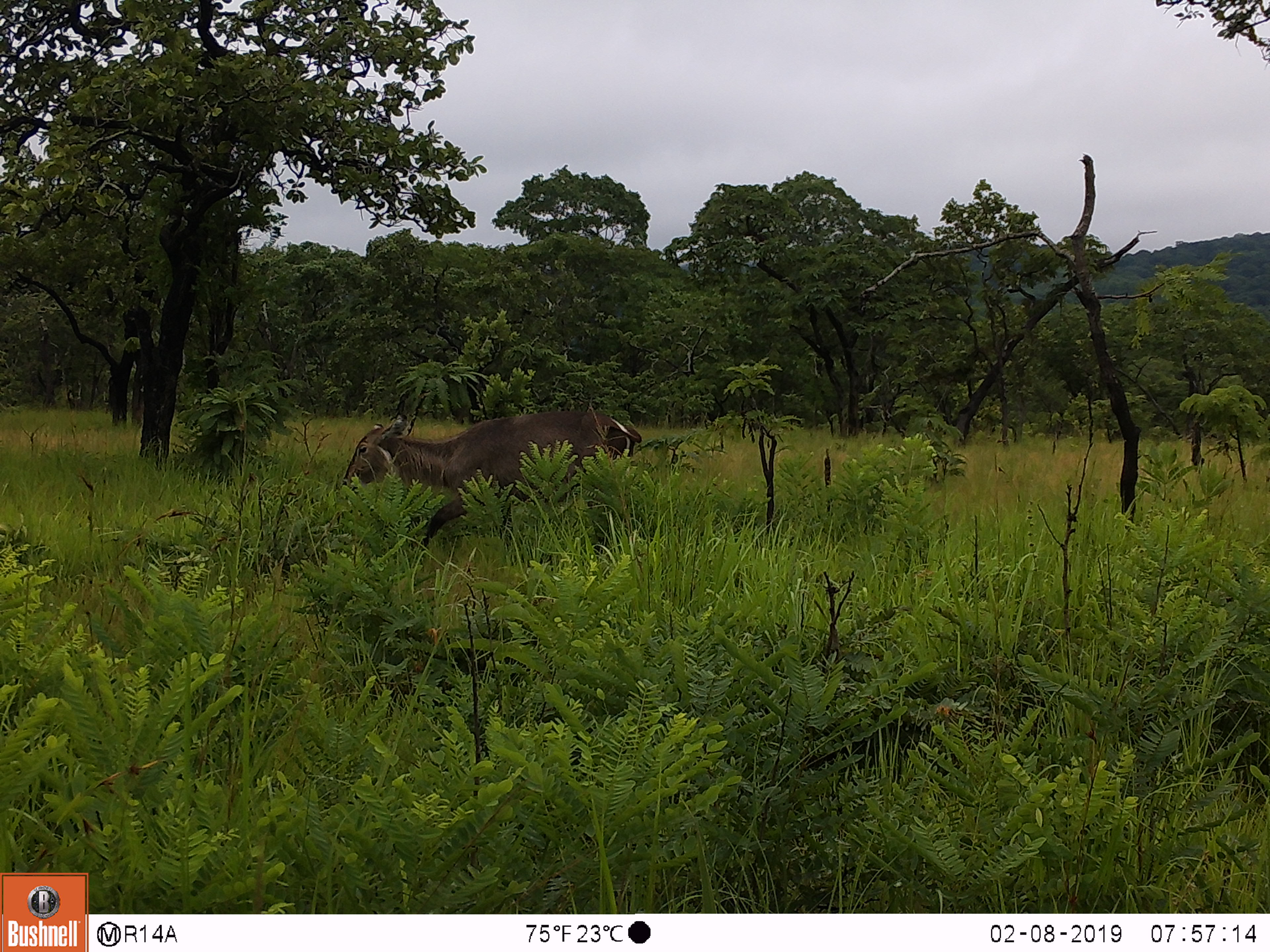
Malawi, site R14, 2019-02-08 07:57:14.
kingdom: Animalia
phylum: Chordata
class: Mammalia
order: Artiodactyla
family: Bovidae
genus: Kobus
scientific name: Kobus ellipsiprymnus ellipsiprymnus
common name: common waterbuck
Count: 1.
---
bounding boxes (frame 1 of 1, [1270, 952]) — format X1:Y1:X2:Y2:
common waterbuck: 339:400:648:567